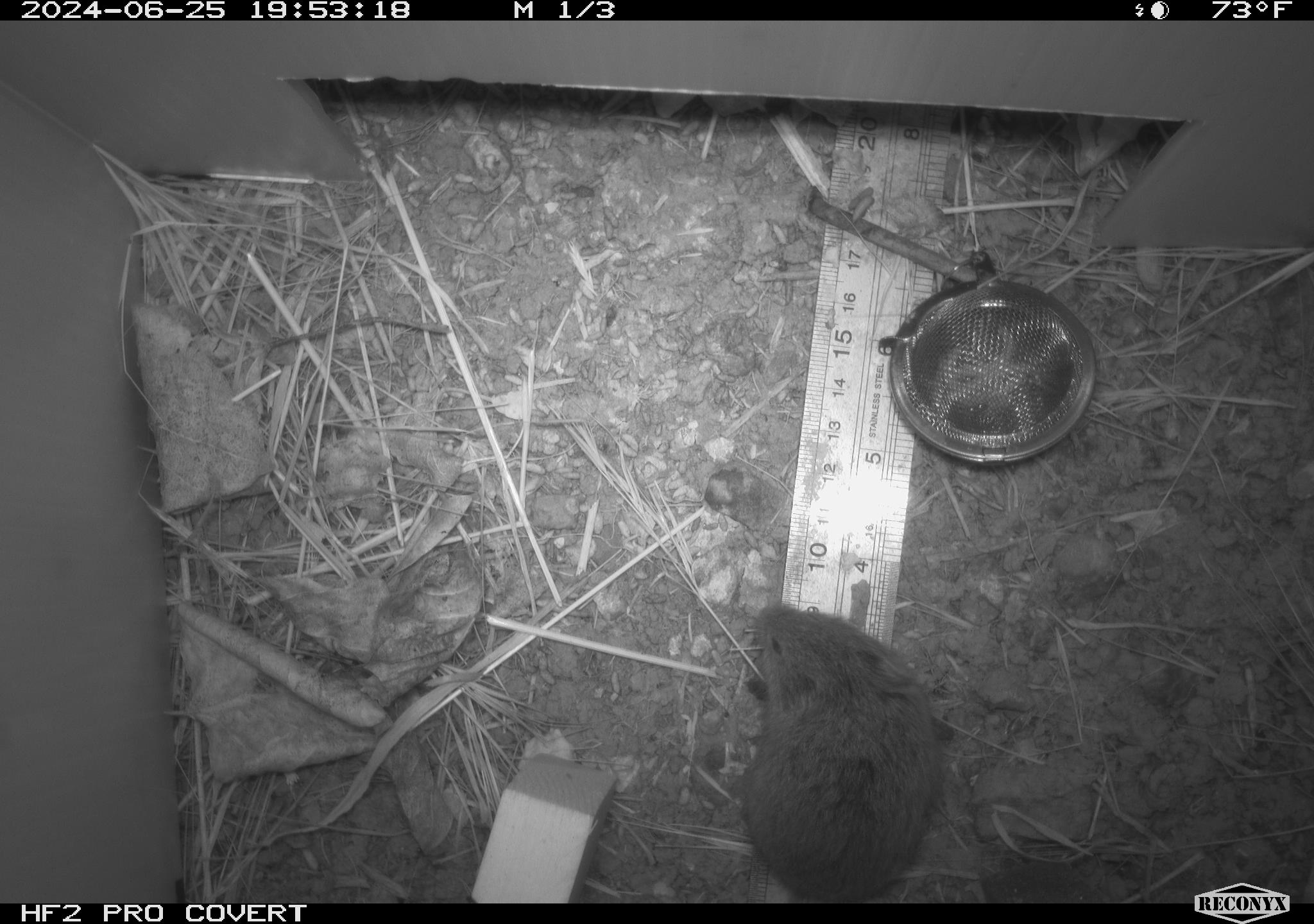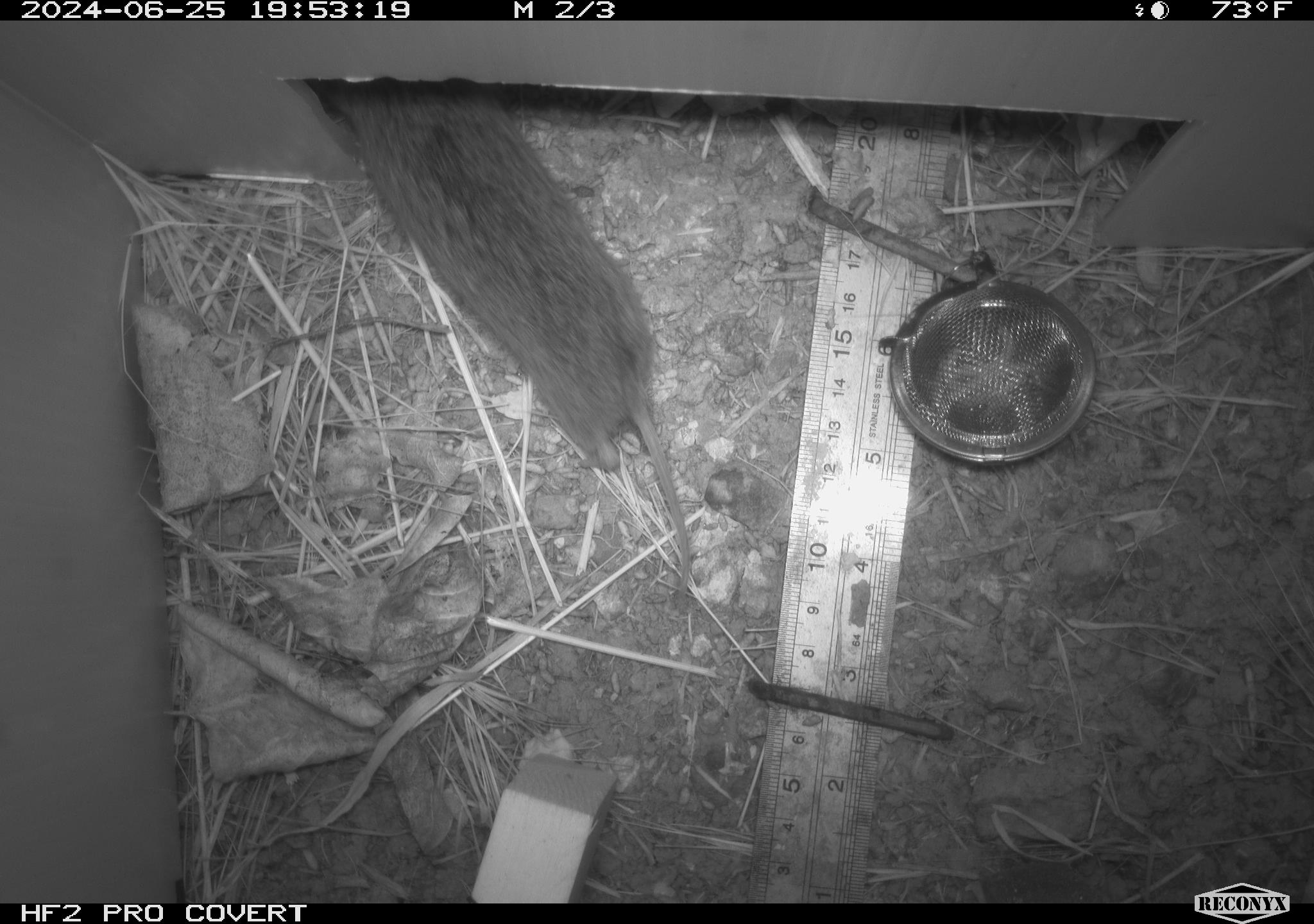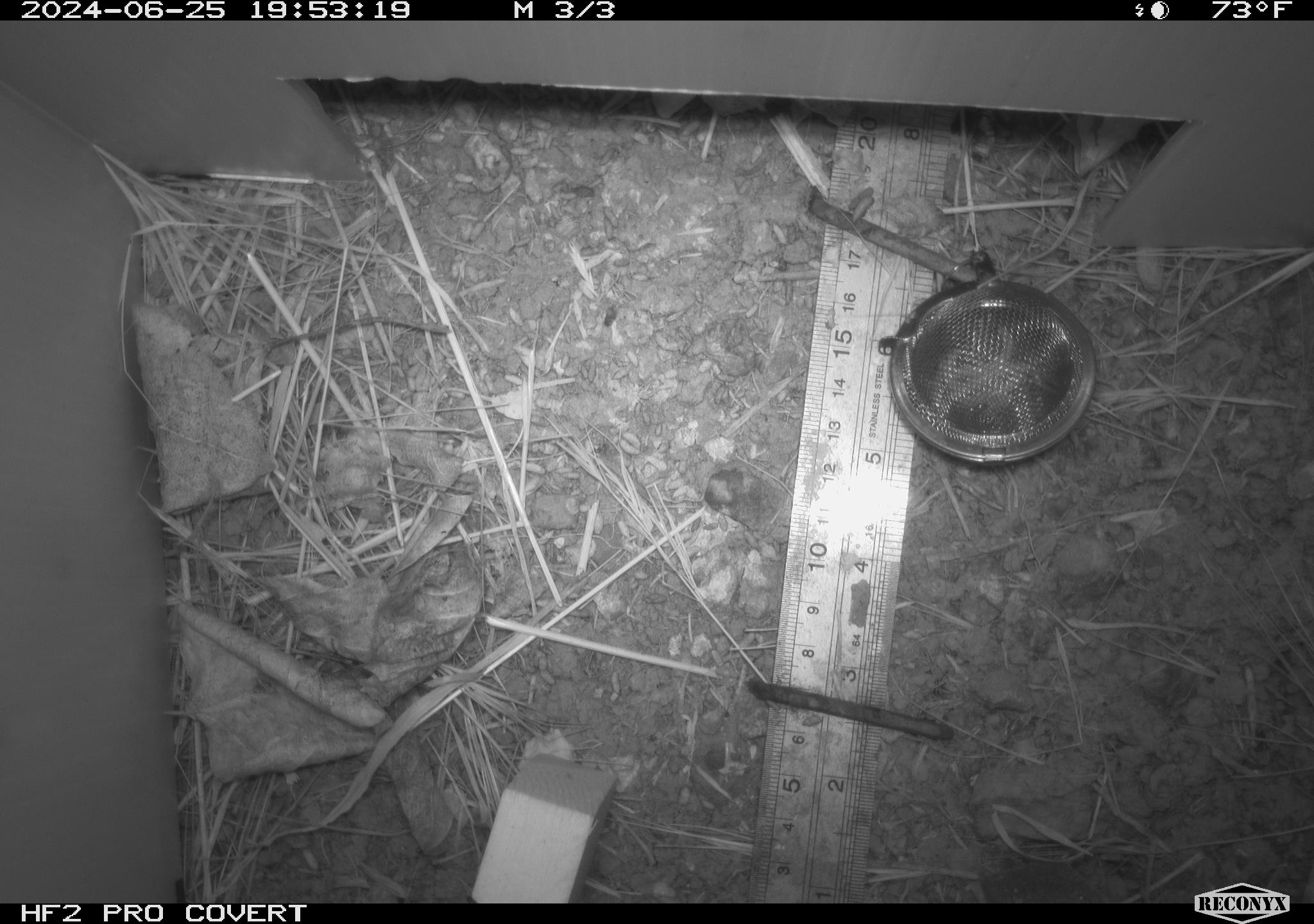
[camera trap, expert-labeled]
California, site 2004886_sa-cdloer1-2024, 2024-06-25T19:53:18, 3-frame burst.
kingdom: Animalia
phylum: Chordata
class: Mammalia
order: Rodentia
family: Cricetidae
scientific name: Arvicolinae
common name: voles, lemmings, and muskrats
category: arvicolinae subfamily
Arvicolinae subfamily (voles, lemmings, and muskrats) (Arvicolinae).